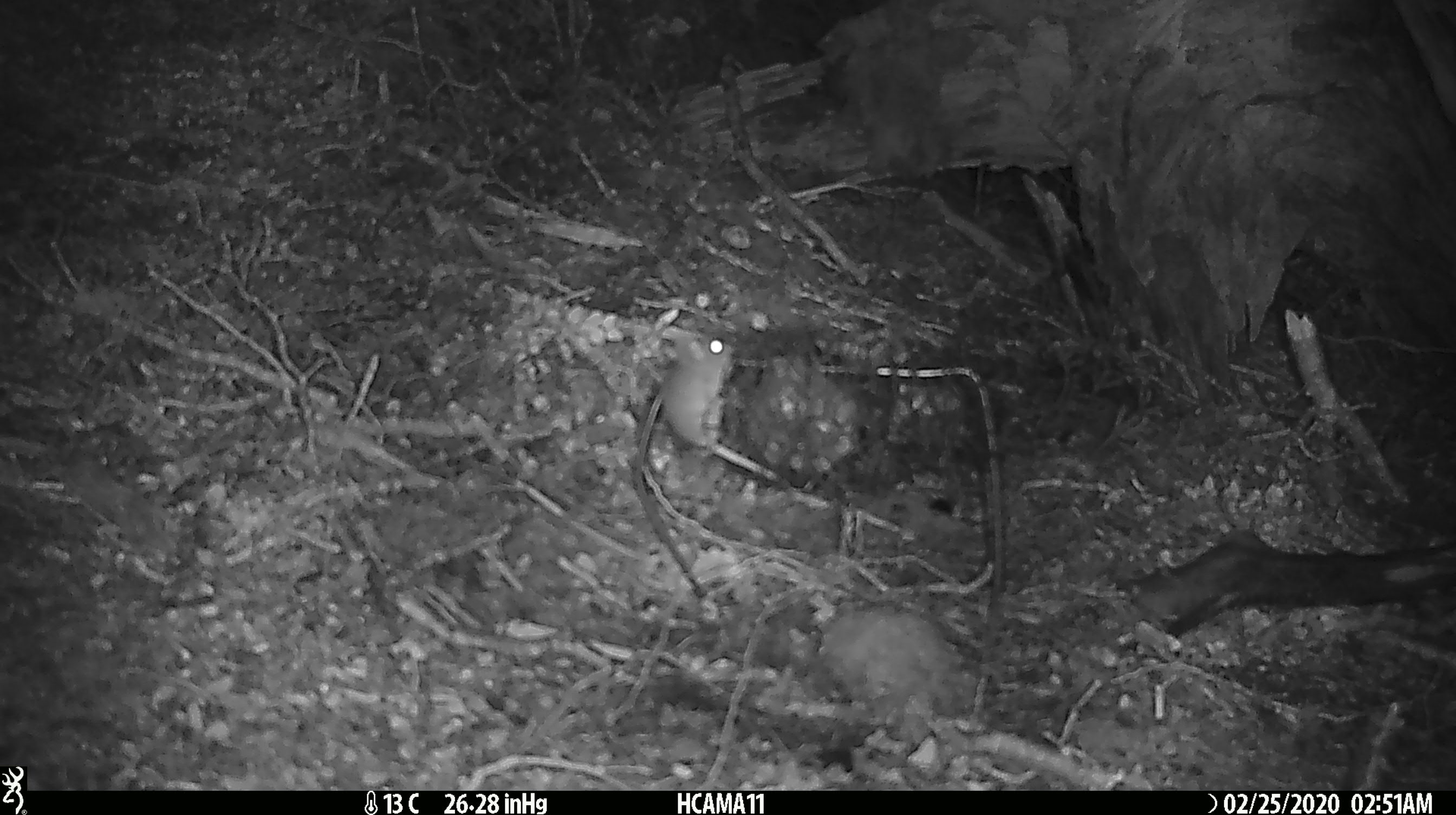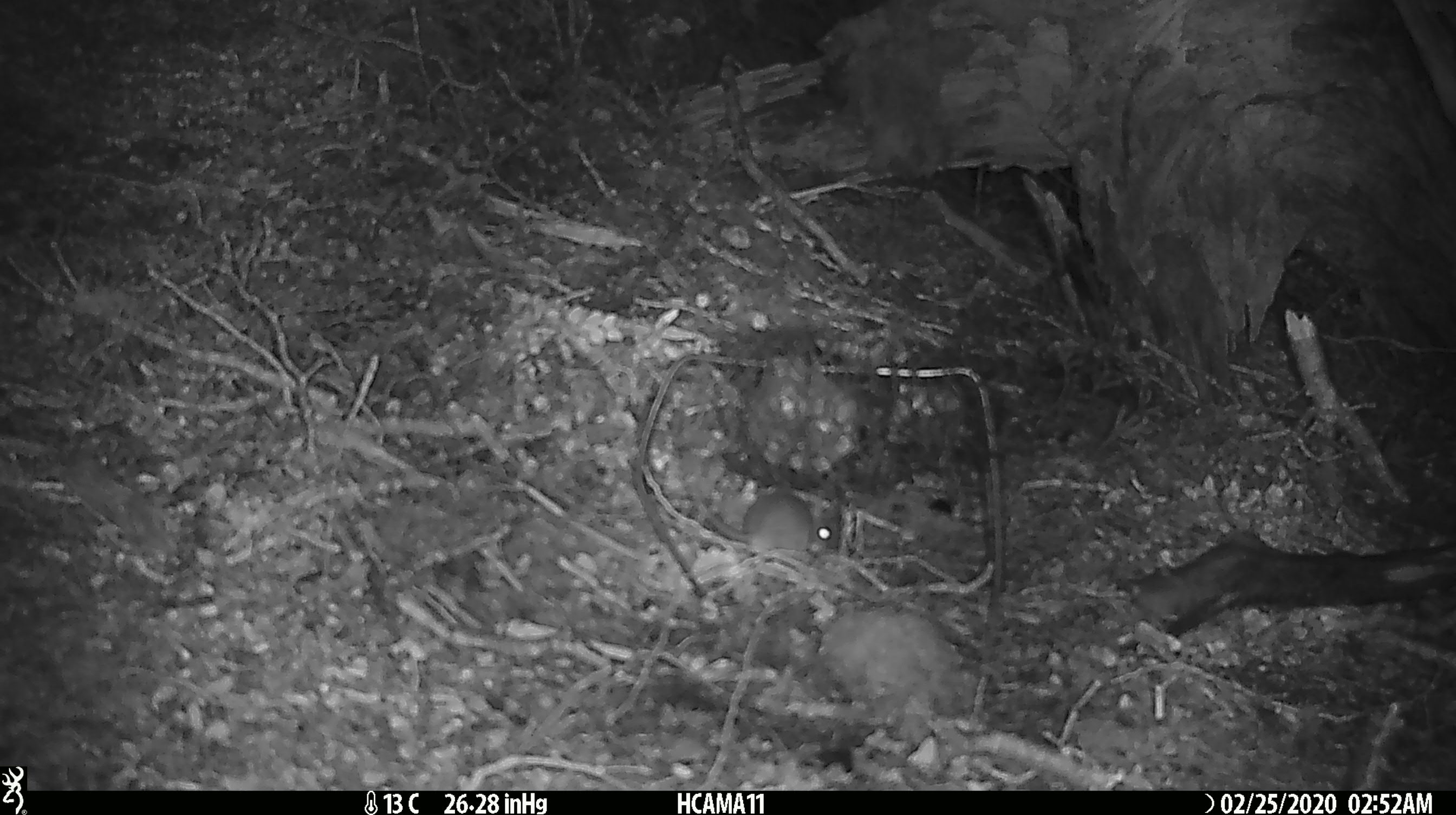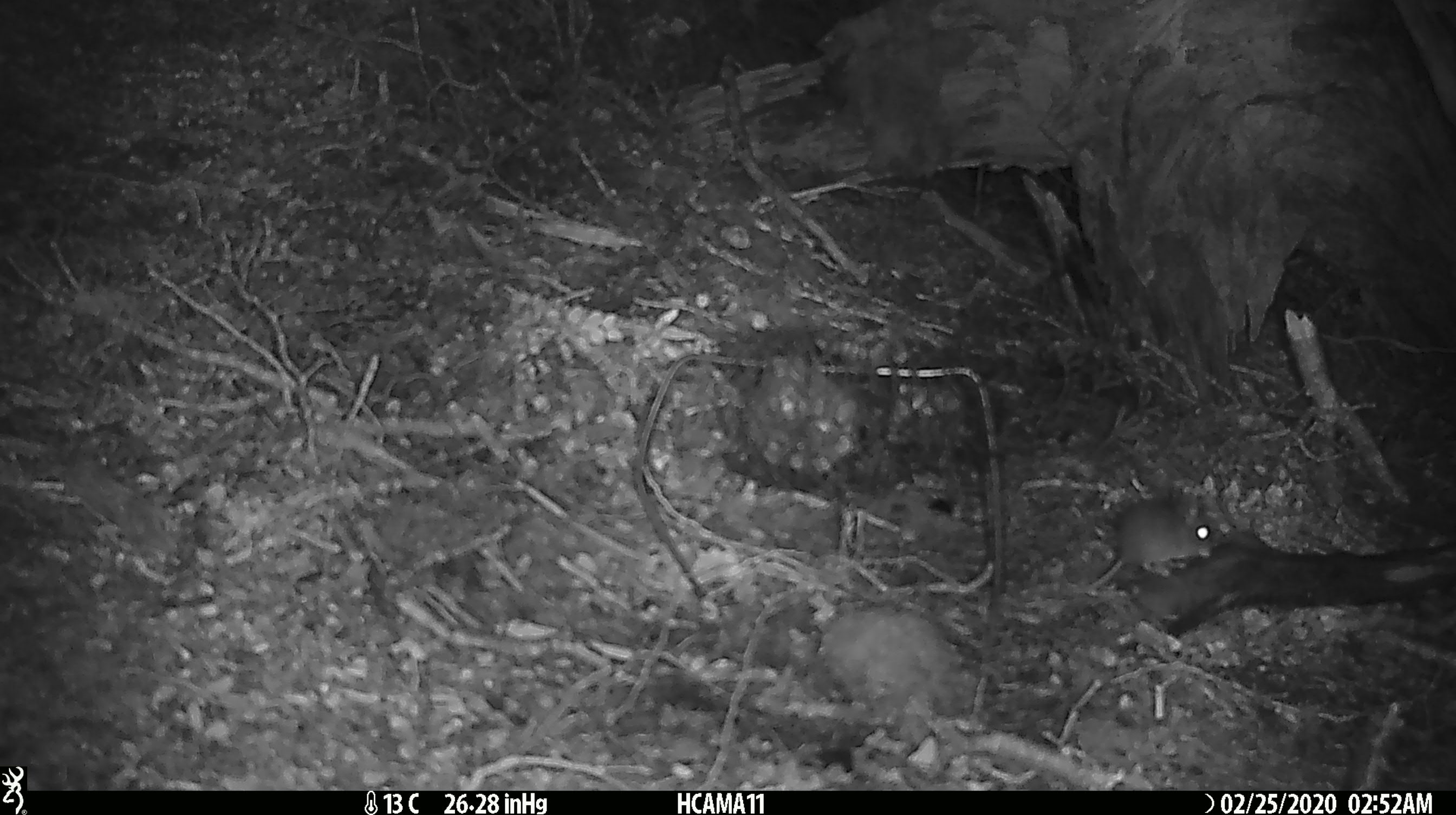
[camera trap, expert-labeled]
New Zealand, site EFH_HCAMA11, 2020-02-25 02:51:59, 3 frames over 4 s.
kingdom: Animalia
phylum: Chordata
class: Mammalia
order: Rodentia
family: Muridae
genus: Mus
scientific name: Mus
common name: mouse